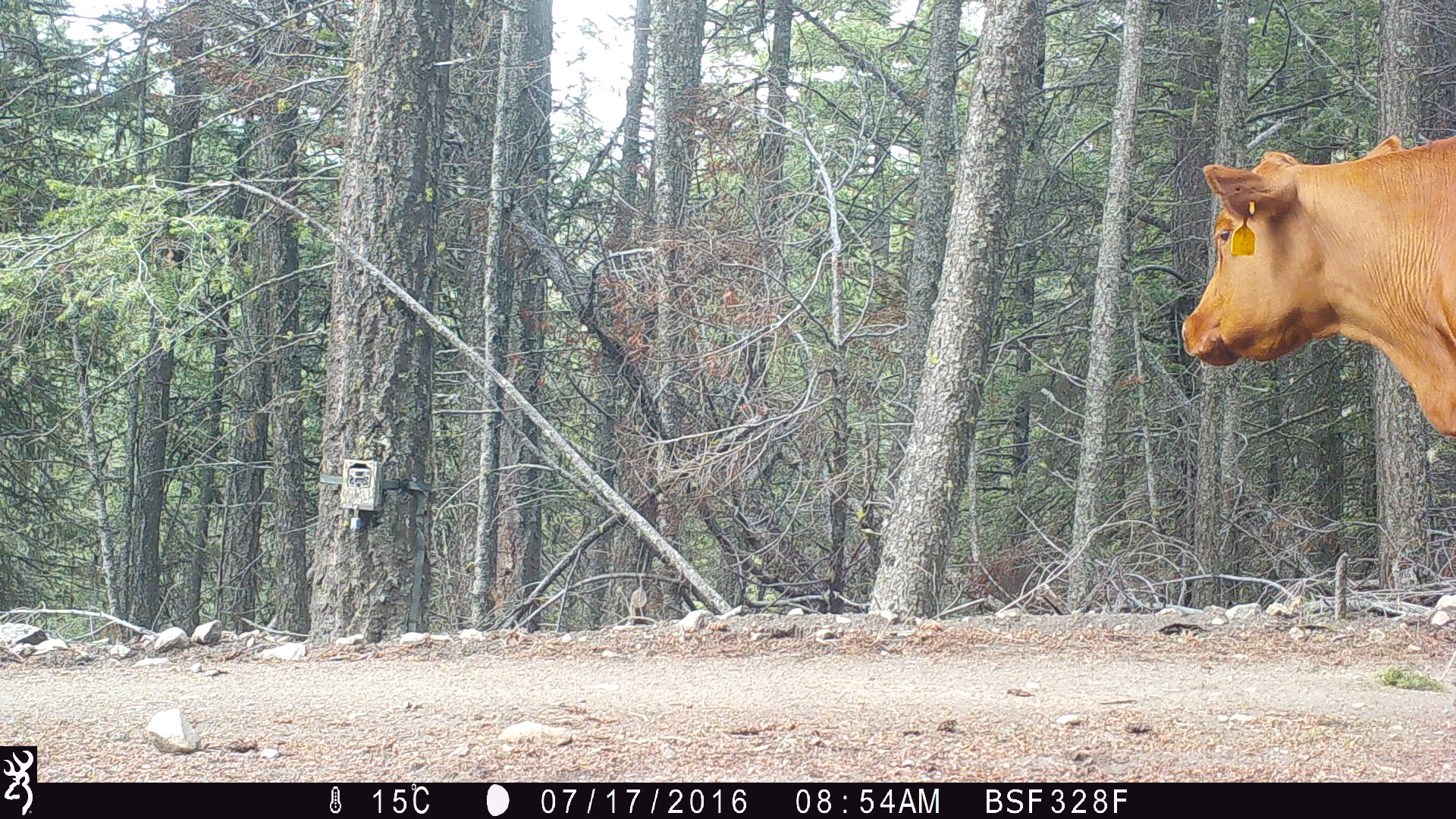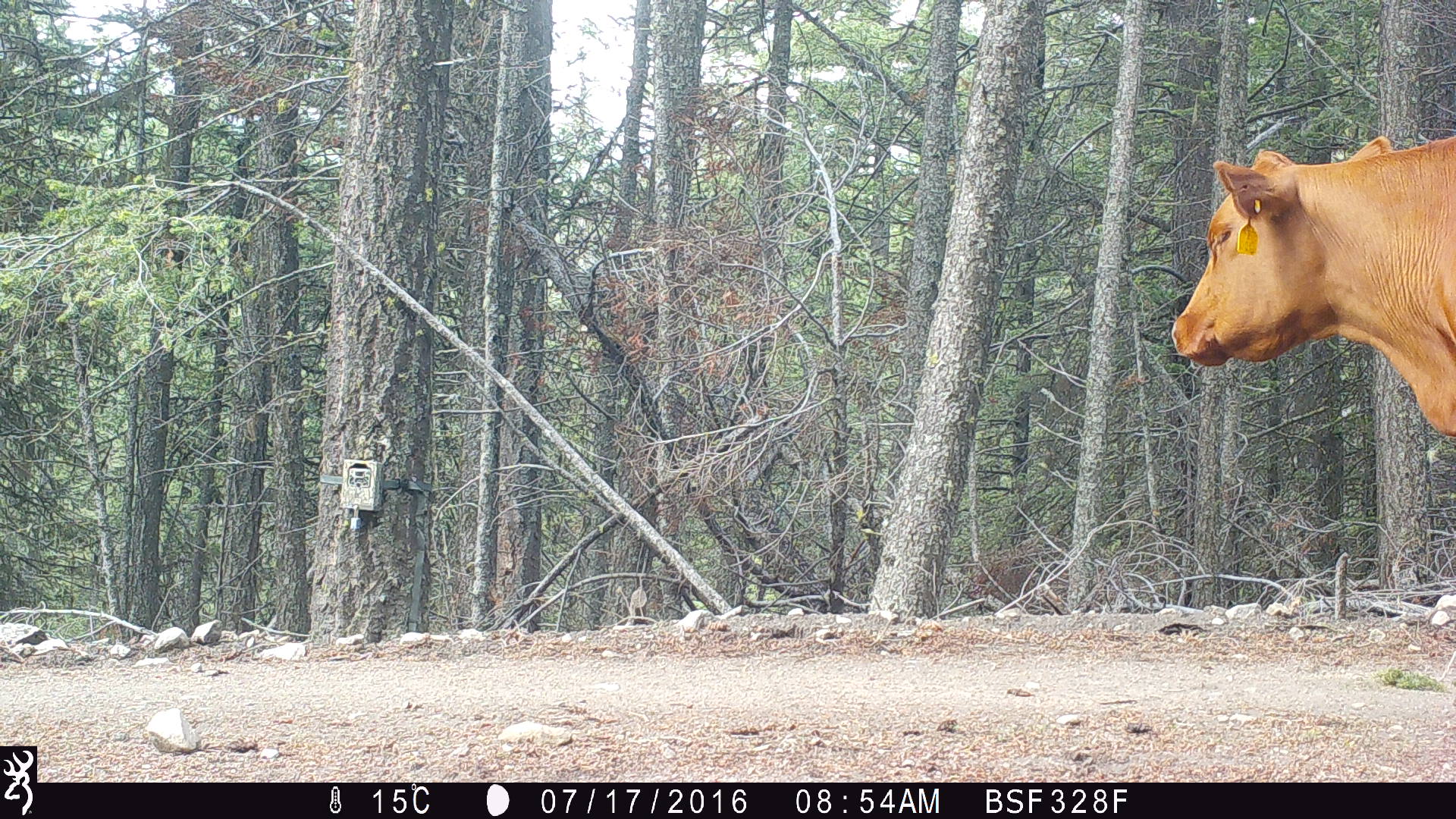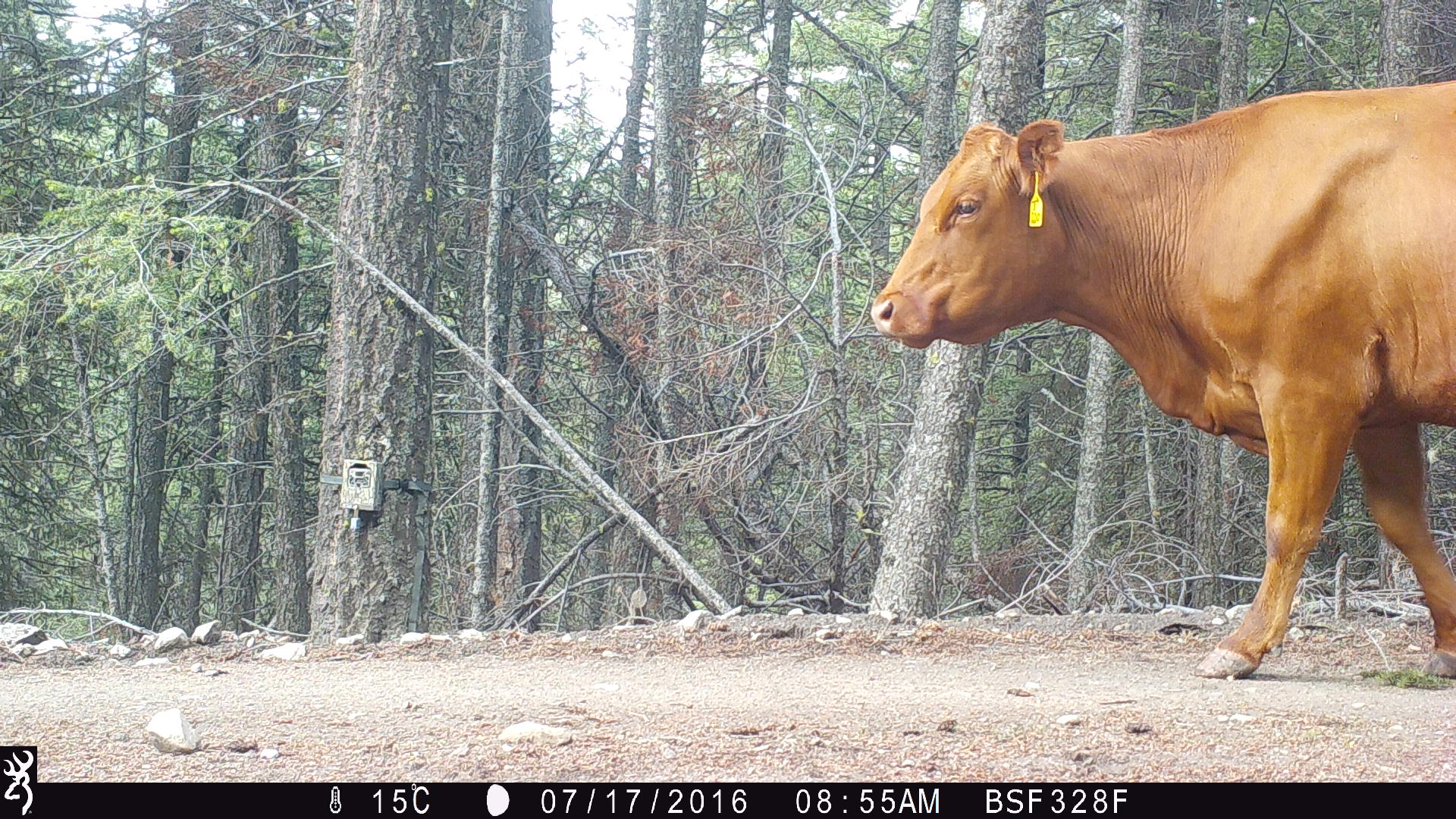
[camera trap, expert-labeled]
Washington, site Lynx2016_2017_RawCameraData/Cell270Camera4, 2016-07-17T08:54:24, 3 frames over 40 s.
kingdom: Animalia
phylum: Chordata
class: Mammalia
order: Artiodactyla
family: Bovidae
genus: Bos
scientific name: Bos taurus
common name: domestic cattle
Domestic cattle (Bos taurus). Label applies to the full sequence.